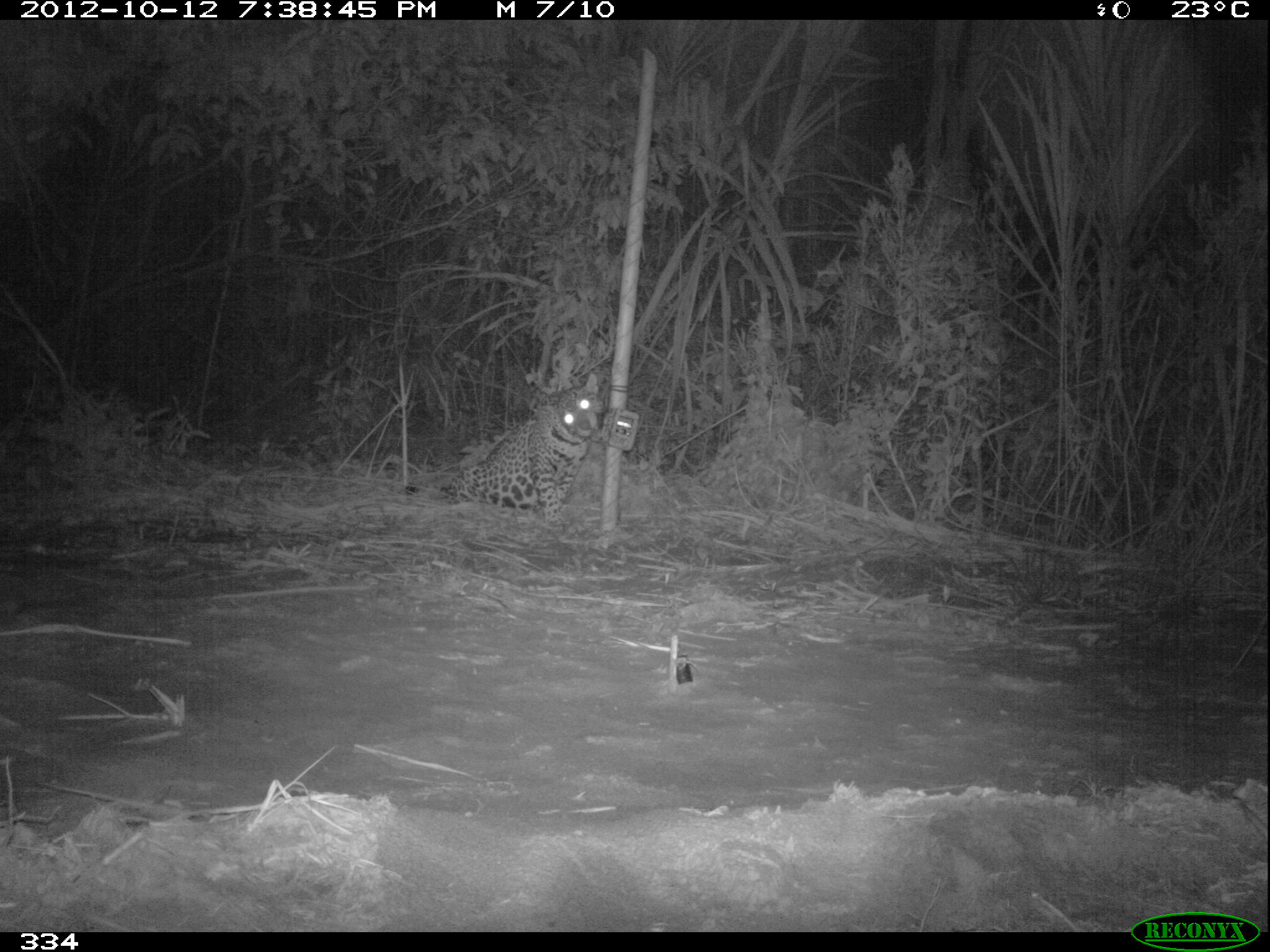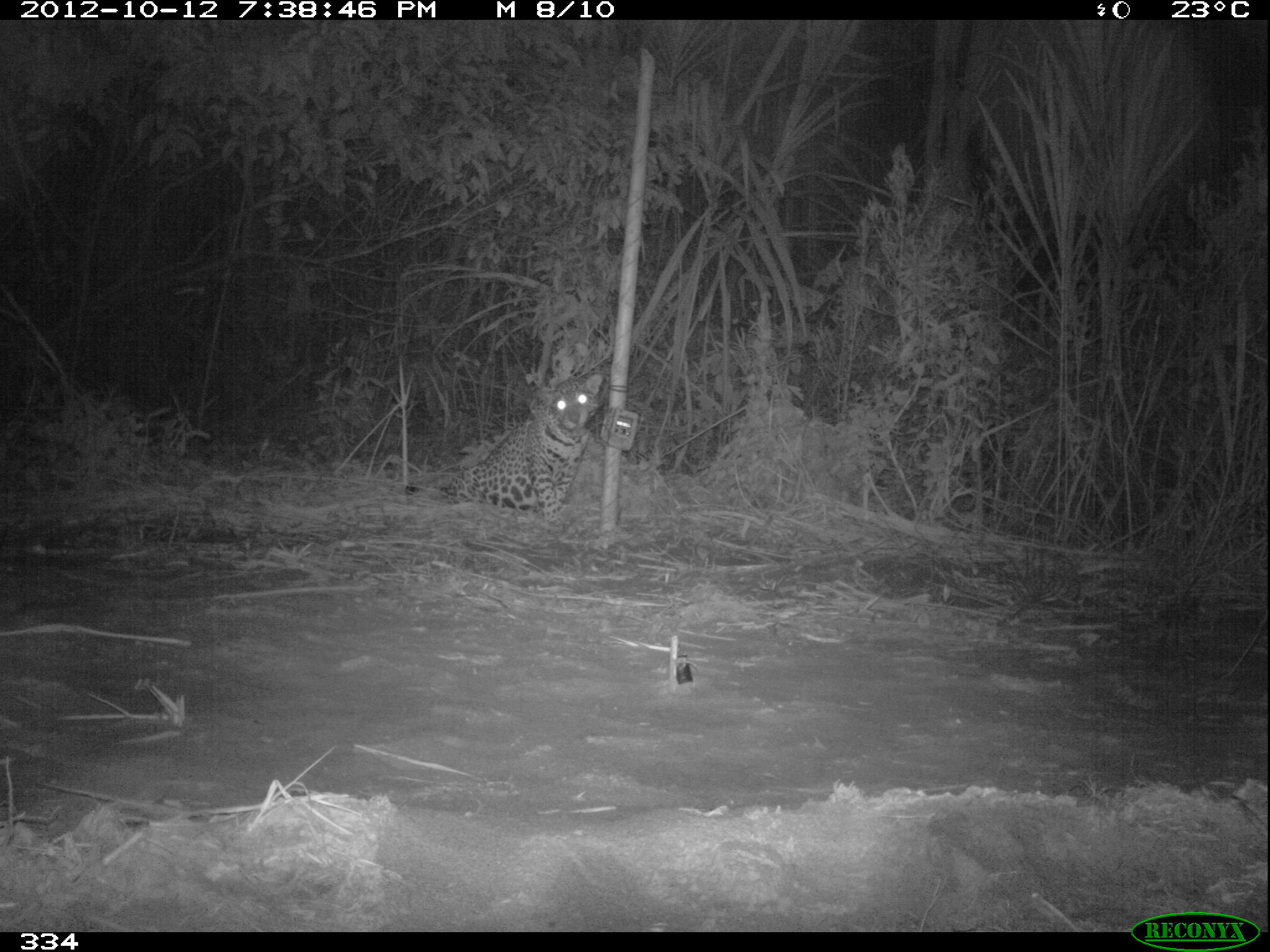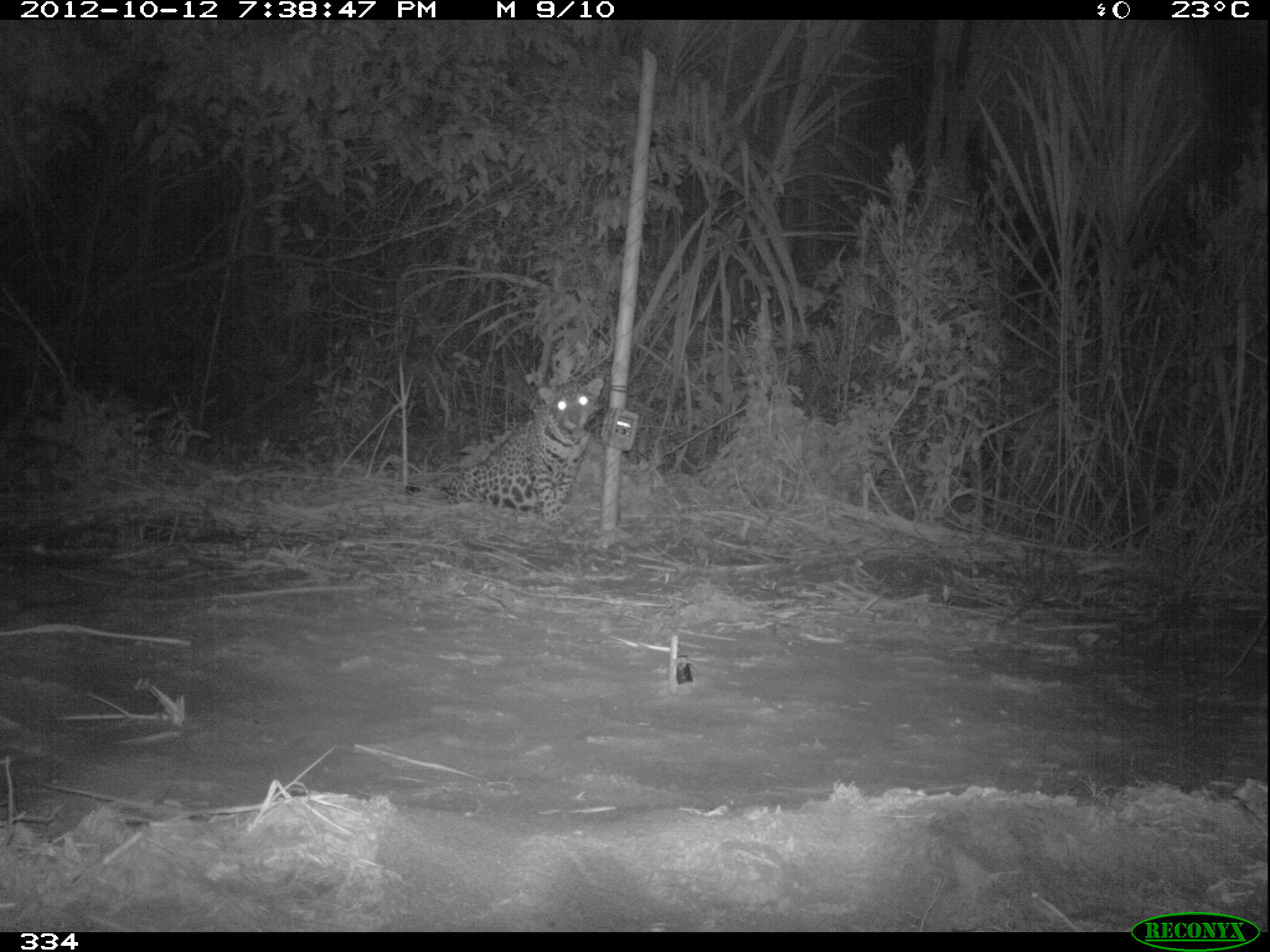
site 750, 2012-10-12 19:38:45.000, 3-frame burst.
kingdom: Animalia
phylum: Chordata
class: Mammalia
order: Carnivora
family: Felidae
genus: Panthera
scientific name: Panthera onca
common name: jaguar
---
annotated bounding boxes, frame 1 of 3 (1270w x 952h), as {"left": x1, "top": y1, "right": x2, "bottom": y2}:
panthera onca: {"left": 402, "top": 373, "right": 604, "bottom": 527}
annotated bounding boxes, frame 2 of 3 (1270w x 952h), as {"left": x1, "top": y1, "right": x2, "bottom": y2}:
panthera onca: {"left": 402, "top": 371, "right": 604, "bottom": 528}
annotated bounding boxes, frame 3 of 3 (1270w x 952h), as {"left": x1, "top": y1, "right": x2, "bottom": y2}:
panthera onca: {"left": 403, "top": 375, "right": 605, "bottom": 526}